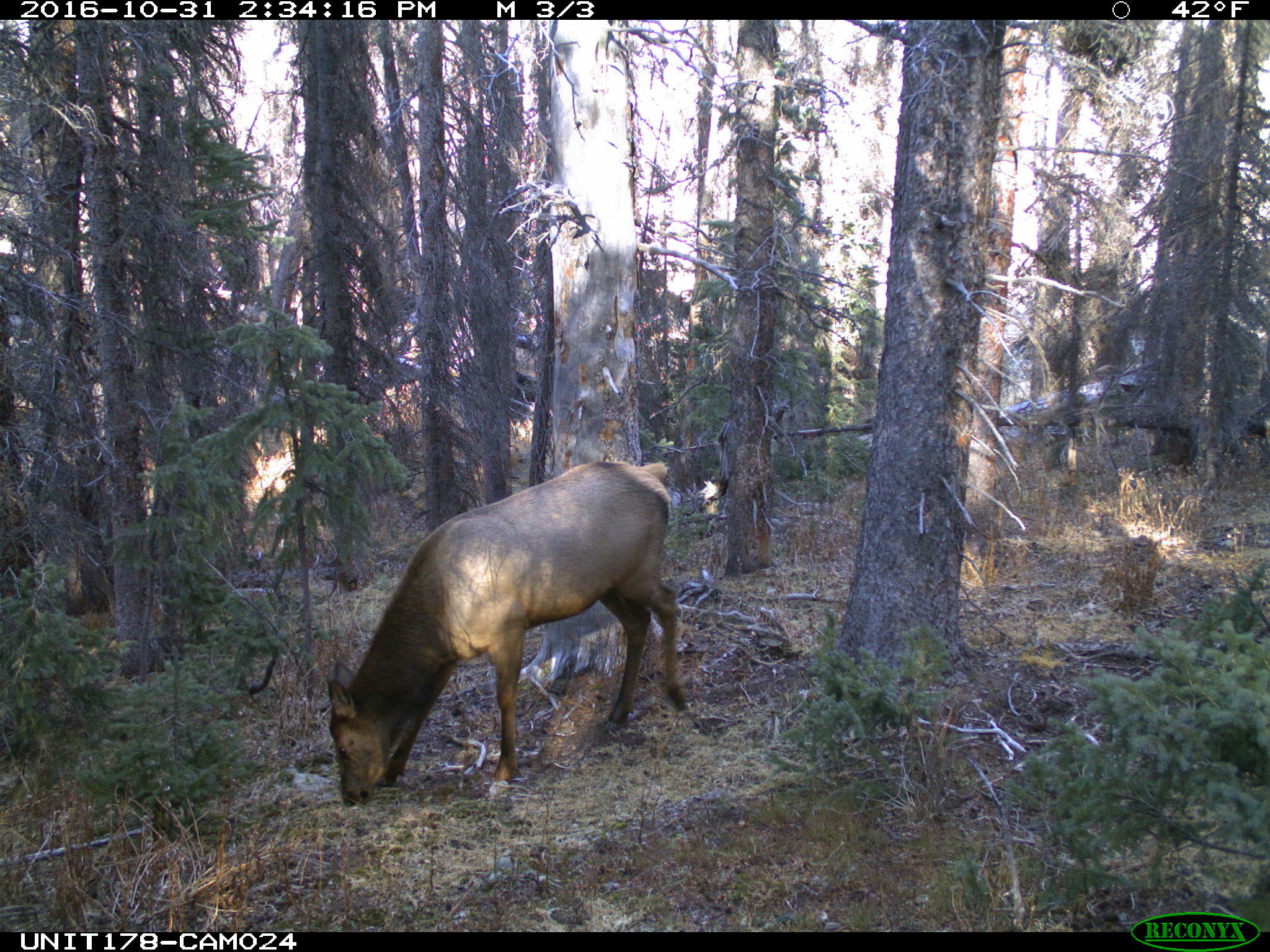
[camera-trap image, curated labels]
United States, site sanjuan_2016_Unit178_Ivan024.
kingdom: Animalia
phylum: Chordata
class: Mammalia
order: Artiodactyla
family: Cervidae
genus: Cervus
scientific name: Cervus elaphus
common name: red deer